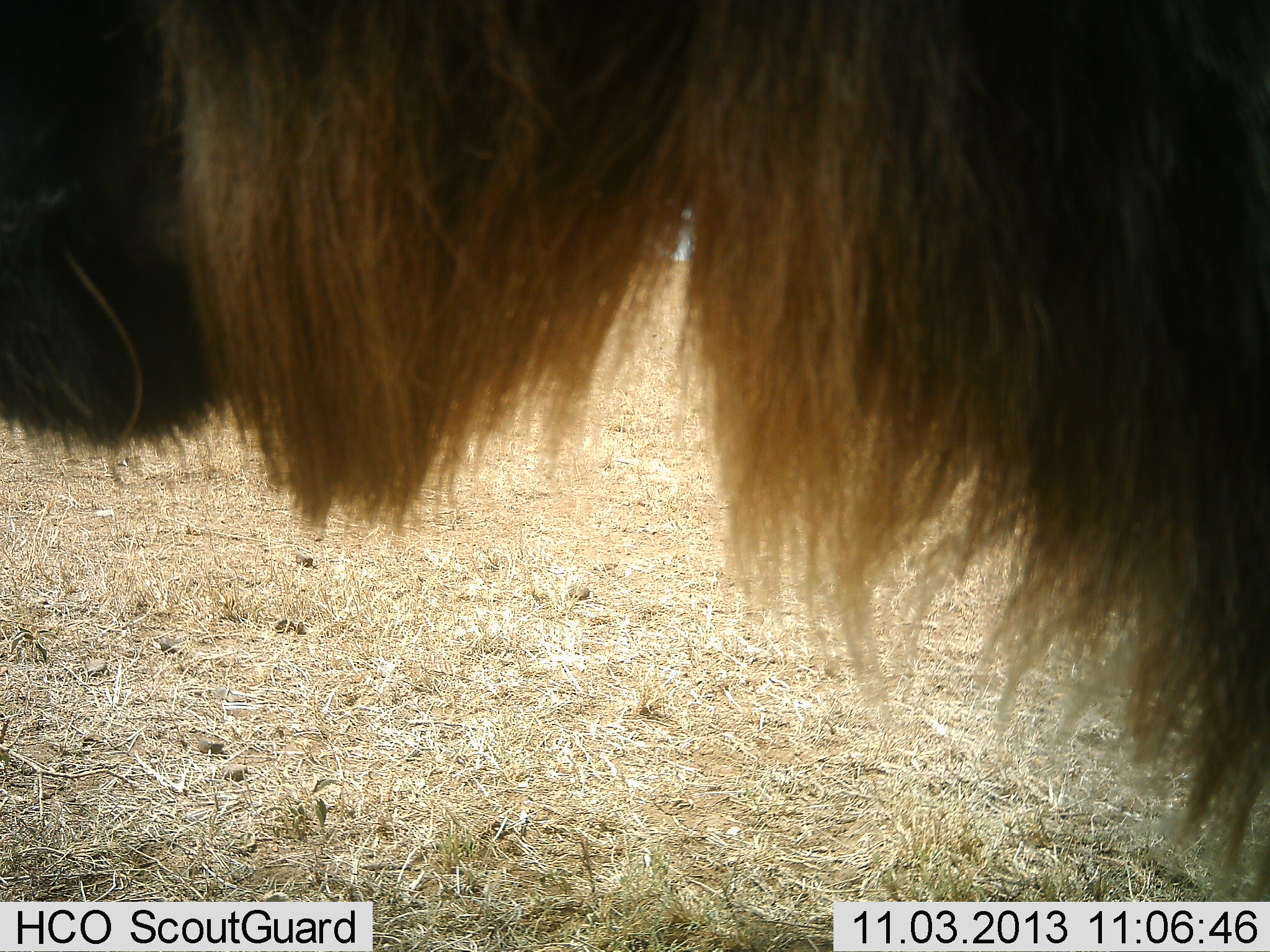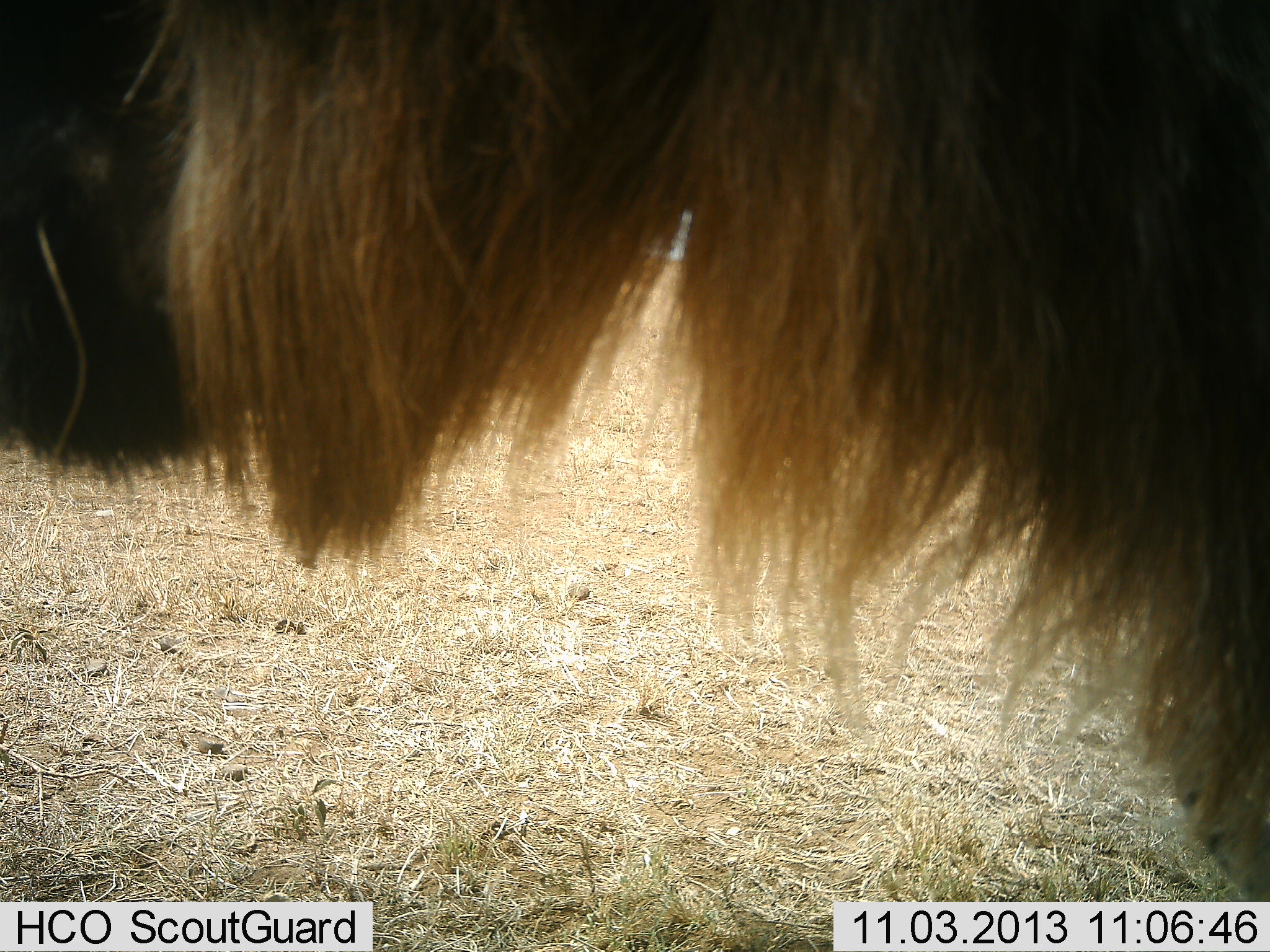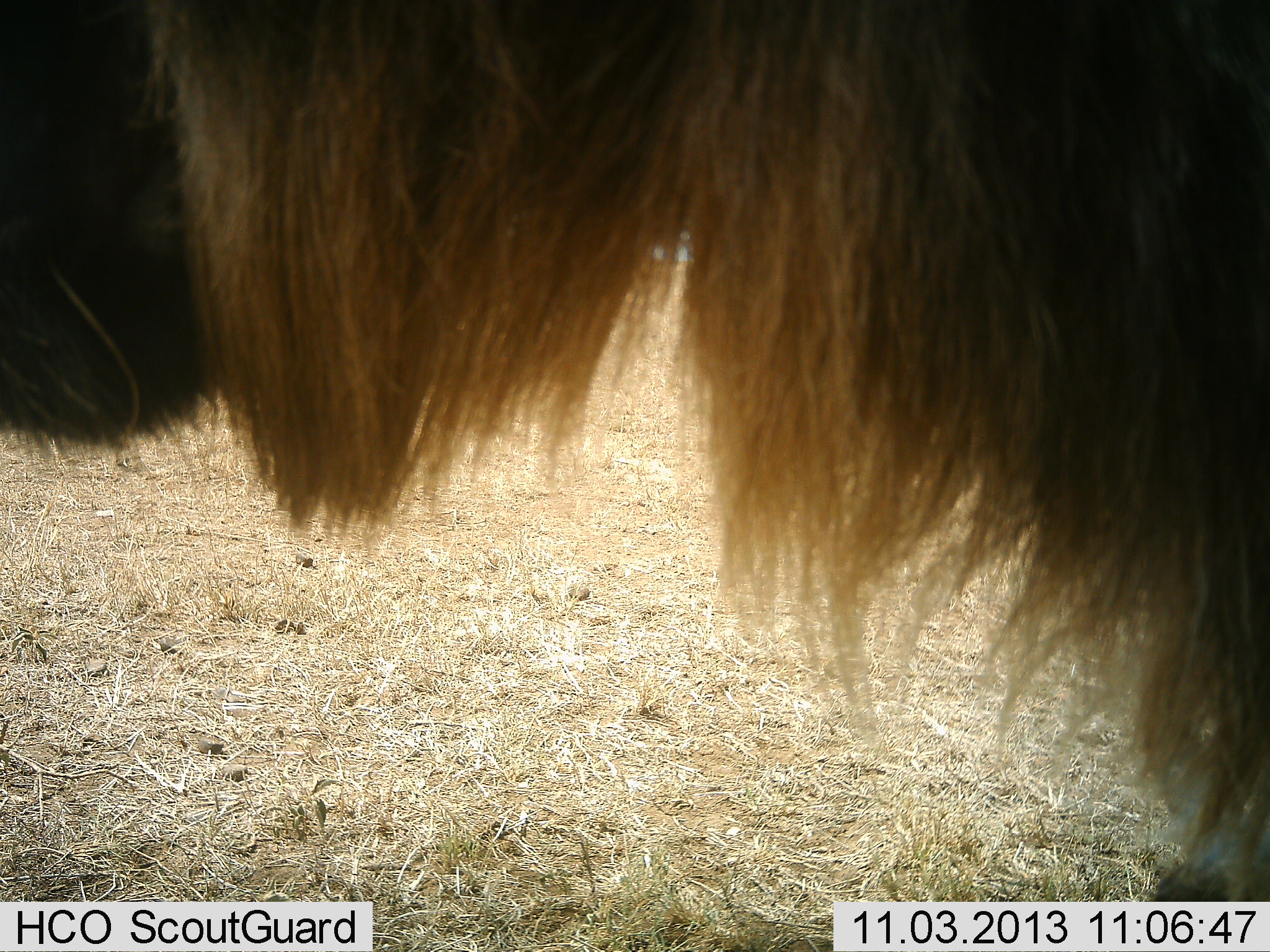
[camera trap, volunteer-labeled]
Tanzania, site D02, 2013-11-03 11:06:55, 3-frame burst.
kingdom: Animalia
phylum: Chordata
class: Mammalia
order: Artiodactyla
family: Bovidae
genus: Connochaetes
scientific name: Connochaetes taurinus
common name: blue wildebeest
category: wildebeest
Wildebeest (blue wildebeest) (Connochaetes taurinus), count 1. Behavior (volunteer vote fractions): standing 100%, resting 0%, moving 0%, interacting 0%. Young present (vote fraction): 0%. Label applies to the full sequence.